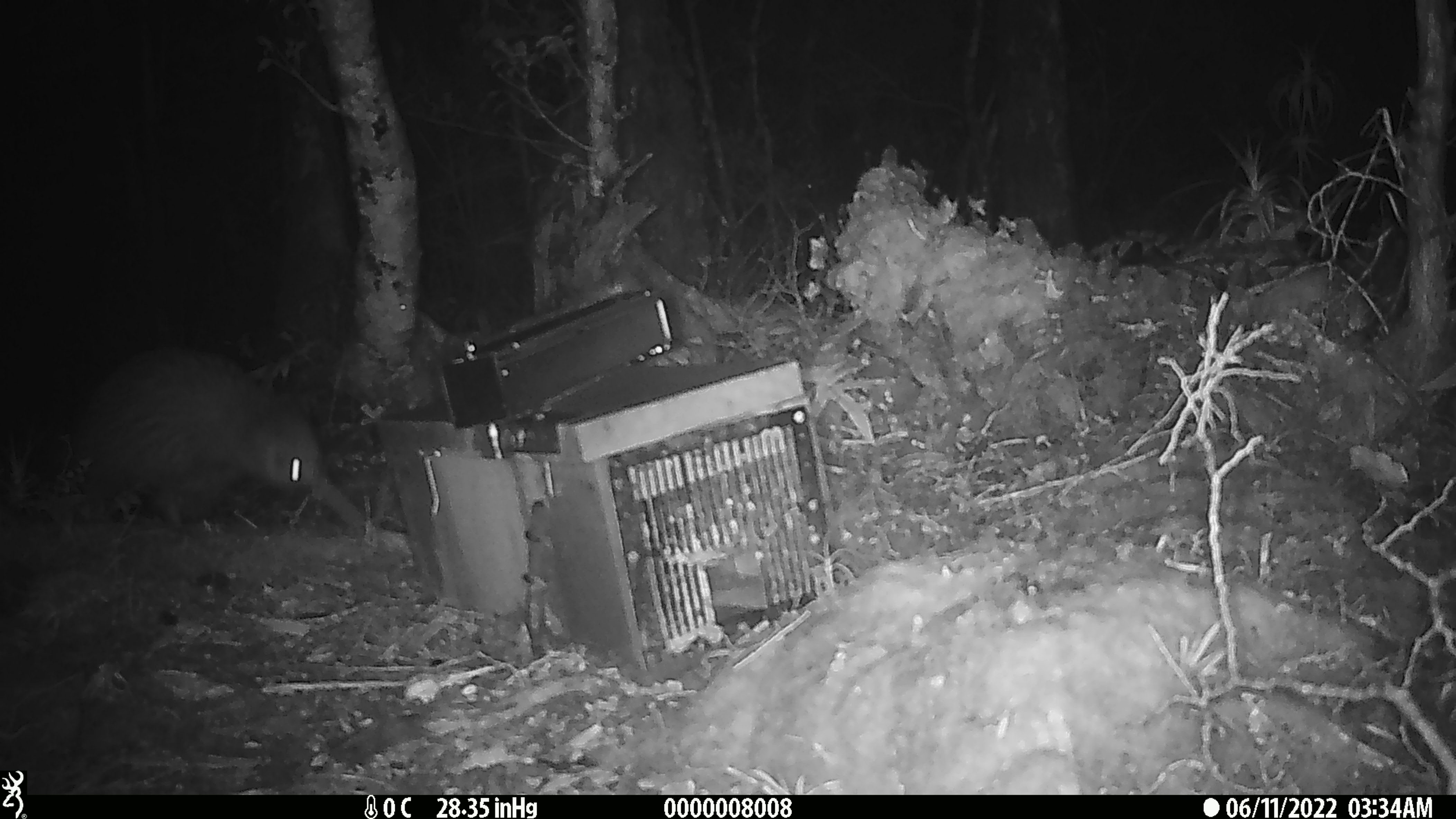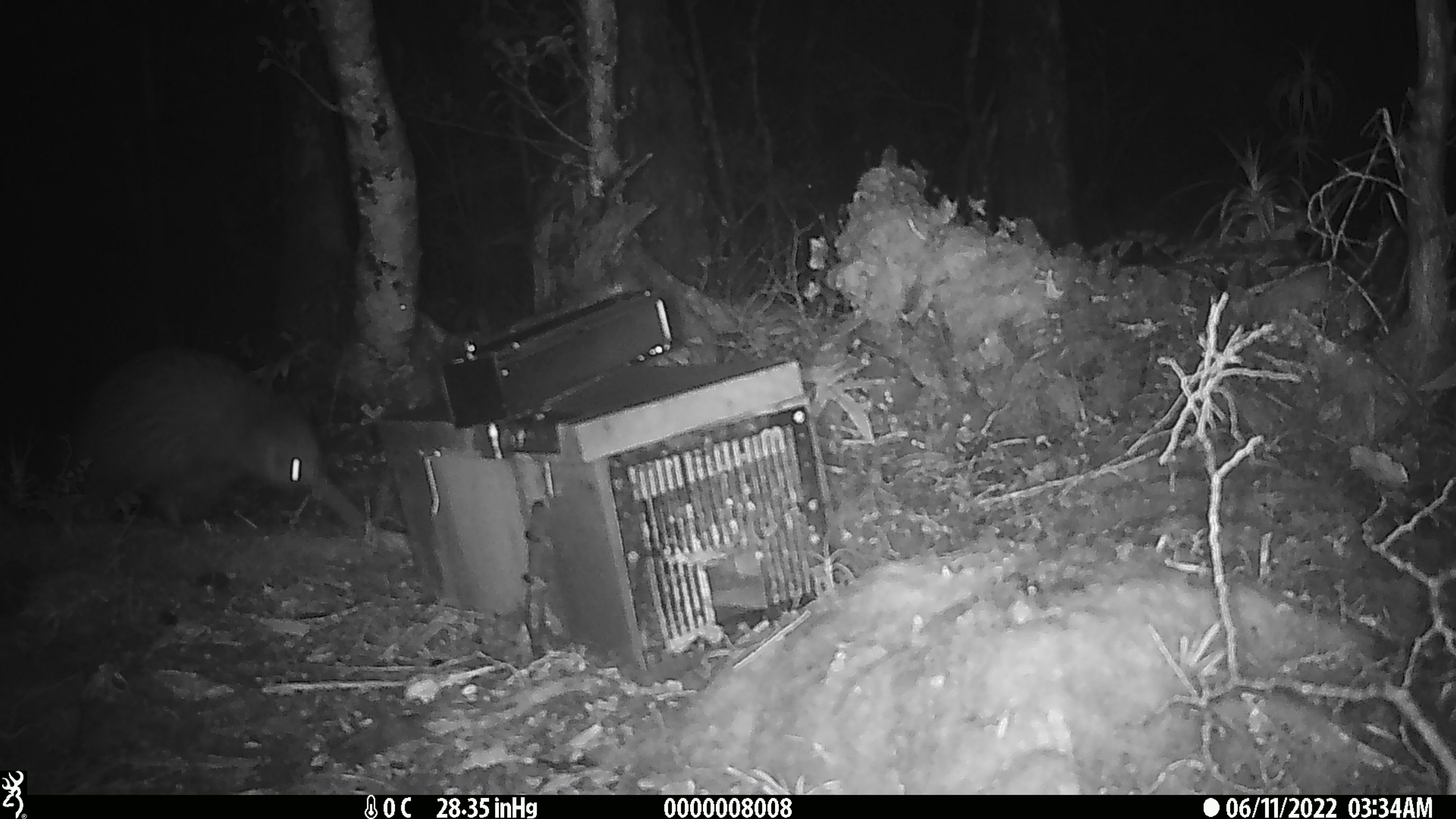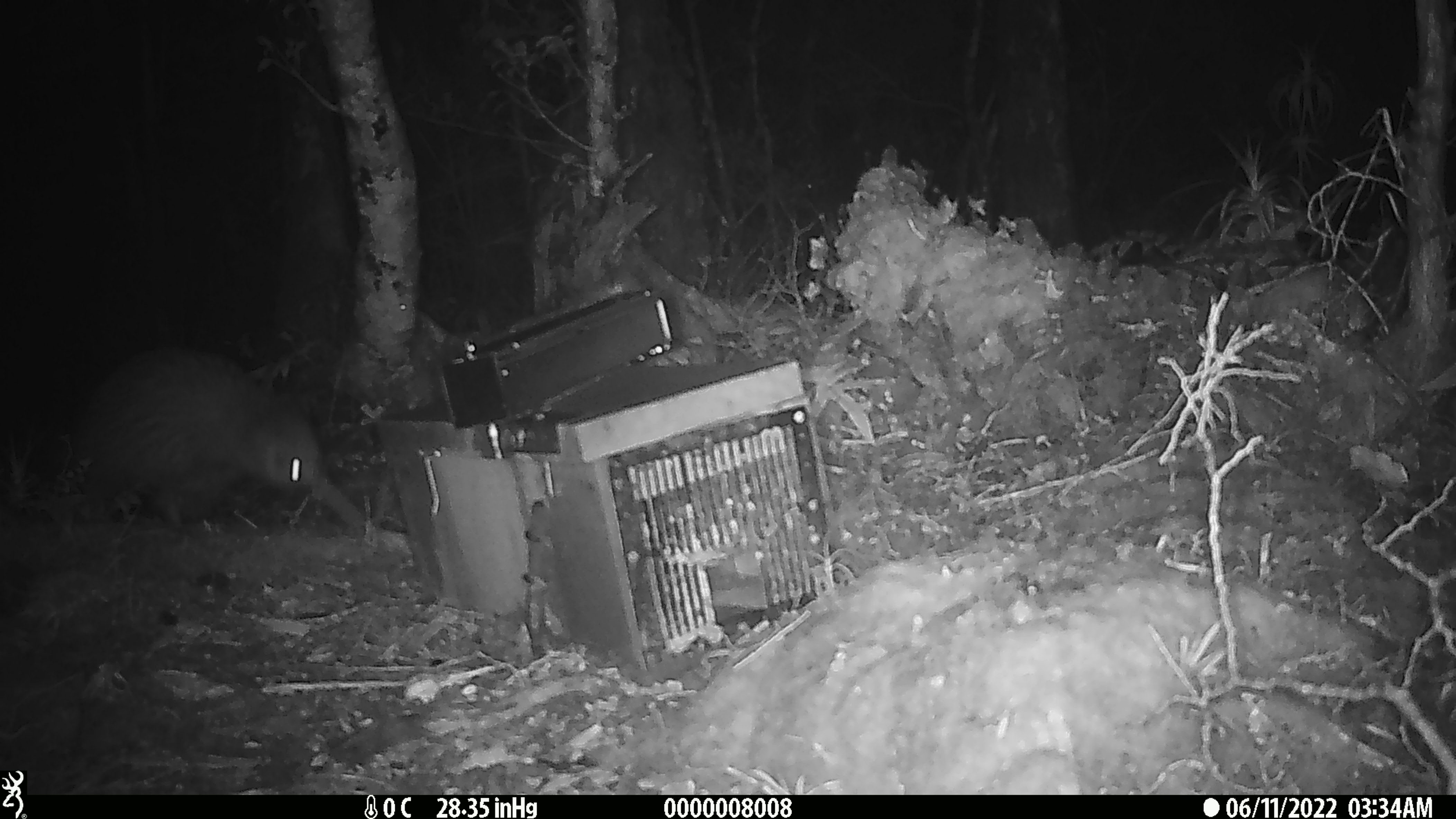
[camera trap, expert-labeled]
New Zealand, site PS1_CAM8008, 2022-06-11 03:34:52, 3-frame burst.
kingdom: Animalia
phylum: Chordata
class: Aves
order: Apterygiformes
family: Apterygidae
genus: Apteryx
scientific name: Apteryx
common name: kiwi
Kiwi (Apteryx).